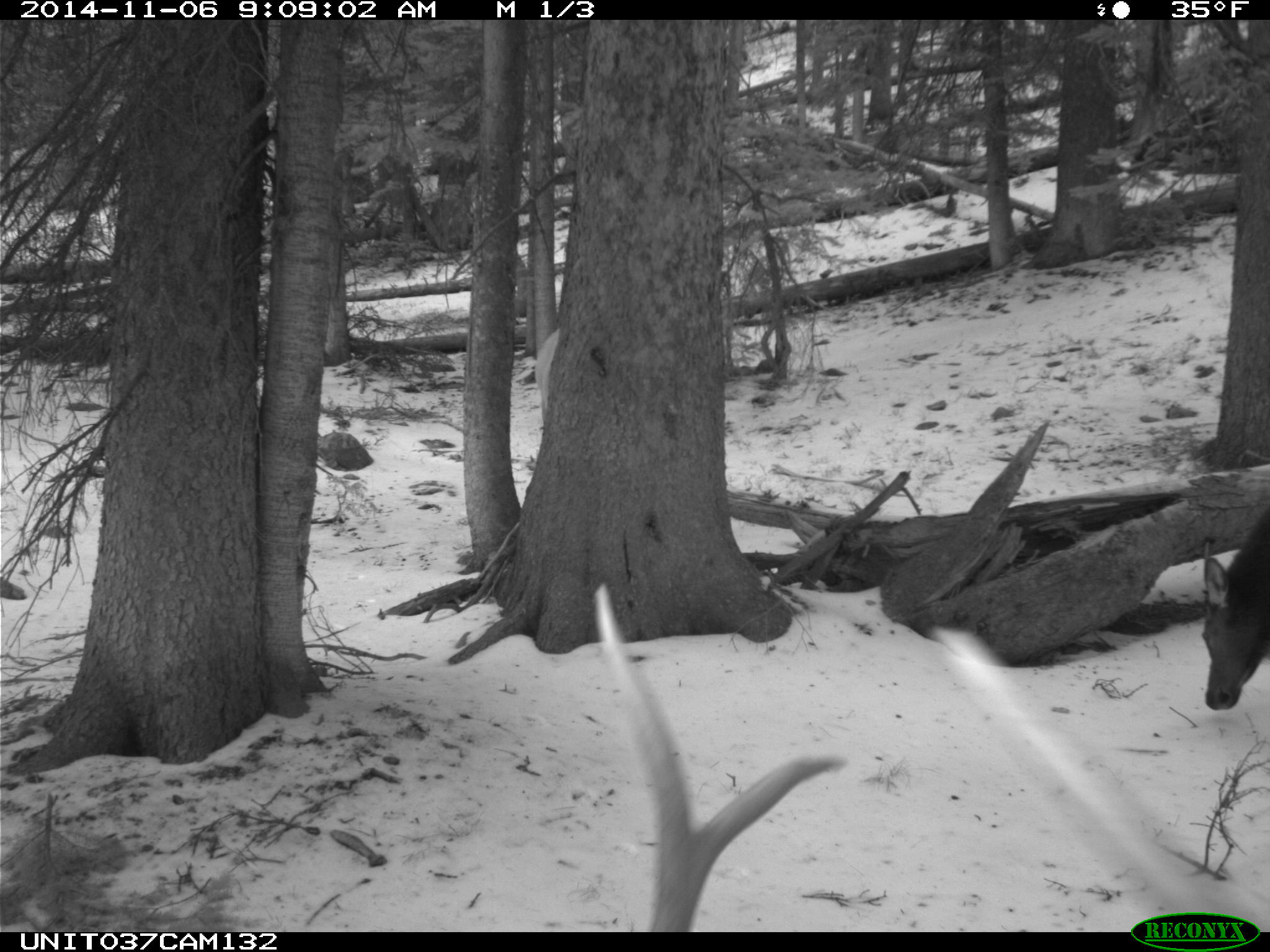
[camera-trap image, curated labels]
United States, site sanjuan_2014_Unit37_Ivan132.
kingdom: Animalia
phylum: Chordata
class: Mammalia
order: Artiodactyla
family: Cervidae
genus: Cervus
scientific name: Cervus elaphus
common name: red deer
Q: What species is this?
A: Cervus elaphus (red deer).